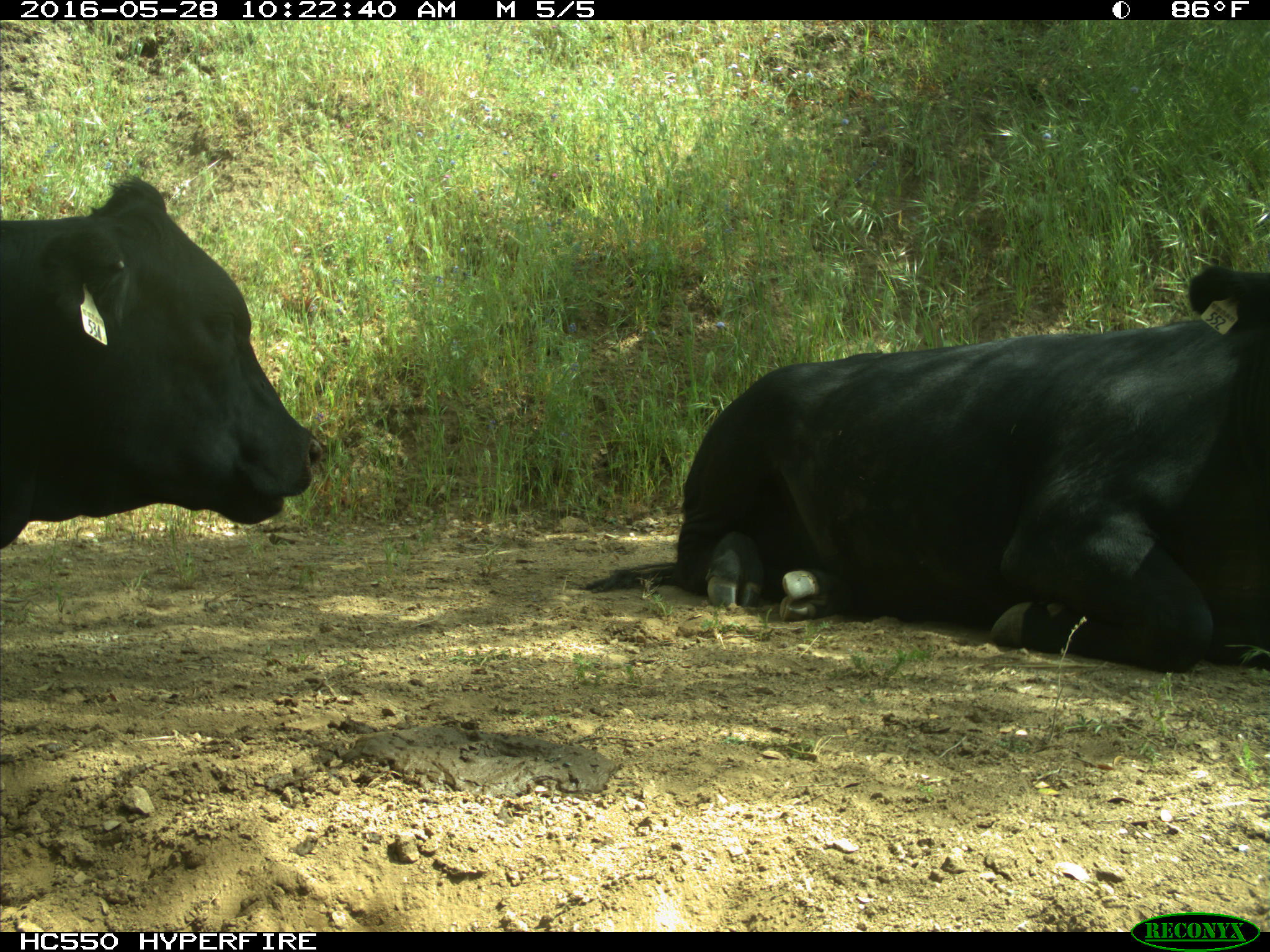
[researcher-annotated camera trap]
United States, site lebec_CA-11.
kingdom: Animalia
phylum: Chordata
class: Mammalia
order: Artiodactyla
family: Bovidae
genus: Bos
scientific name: Bos taurus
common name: domestic cow